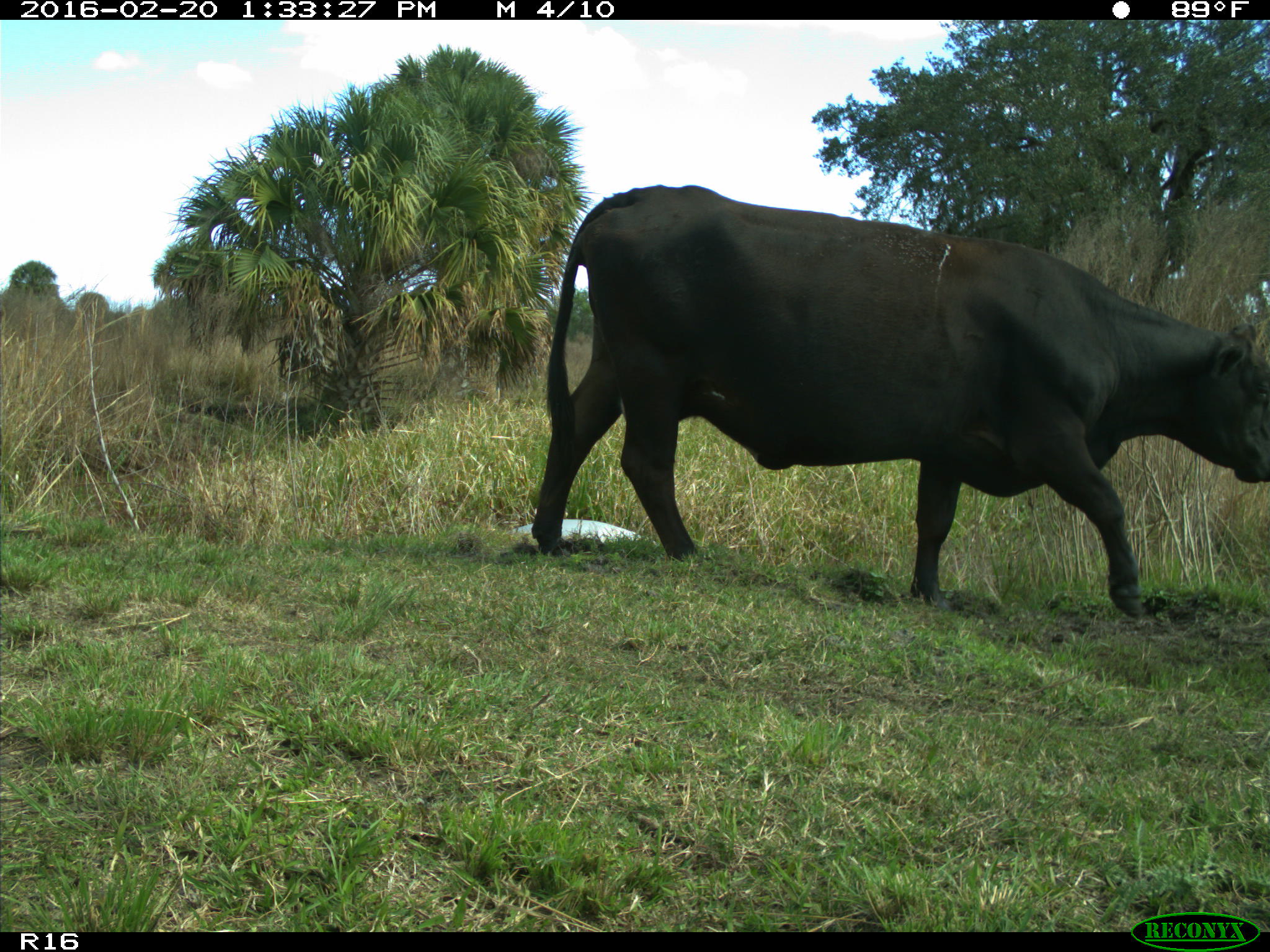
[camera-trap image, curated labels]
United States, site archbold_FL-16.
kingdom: Animalia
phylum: Chordata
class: Mammalia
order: Artiodactyla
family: Bovidae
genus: Bos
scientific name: Bos taurus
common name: domestic cow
Bos taurus (domestic cow).